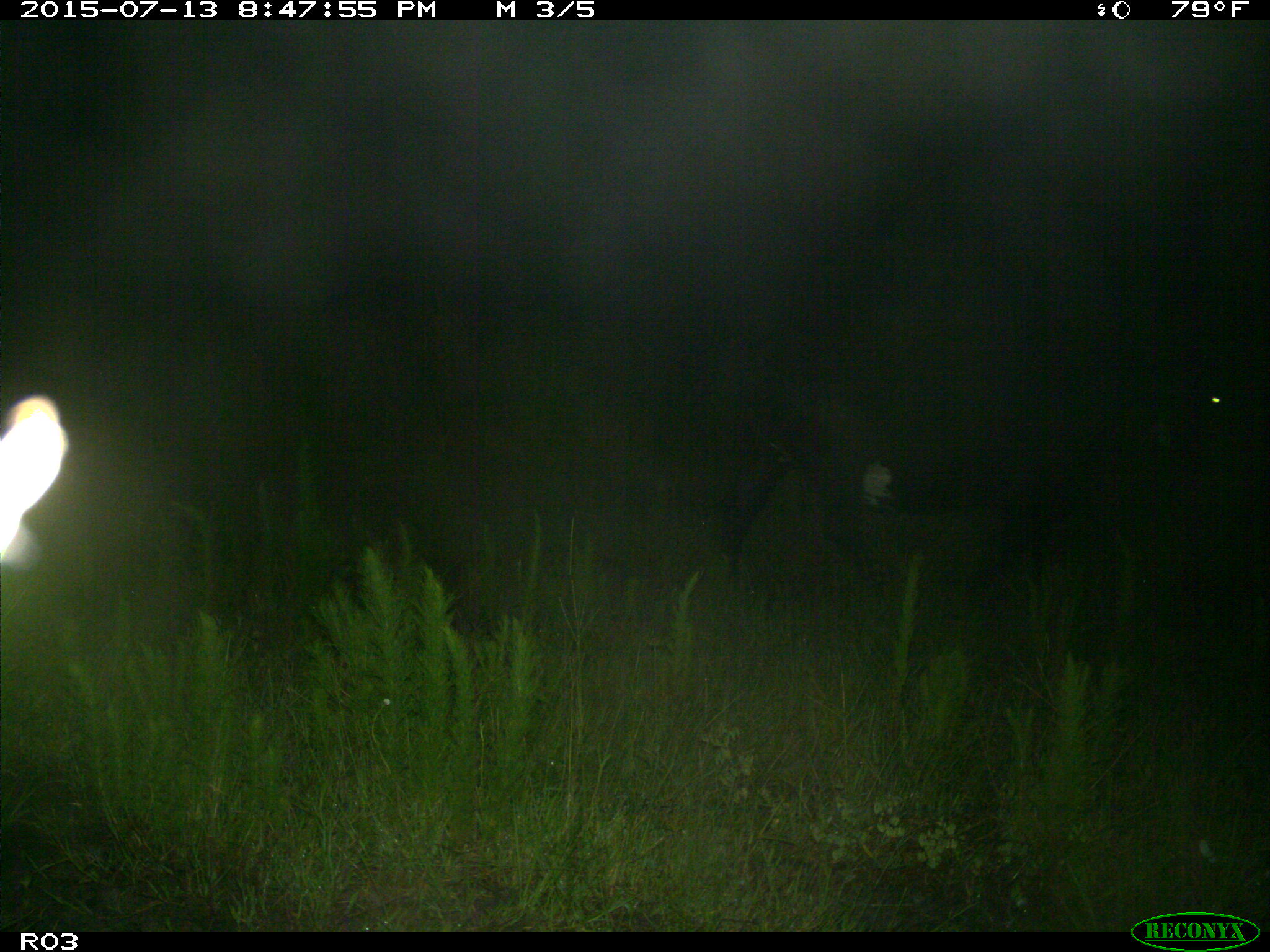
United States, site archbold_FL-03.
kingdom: Animalia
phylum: Chordata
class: Mammalia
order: Artiodactyla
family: Bovidae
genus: Bos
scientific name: Bos taurus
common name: domestic cow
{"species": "Bos taurus (domestic cow)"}